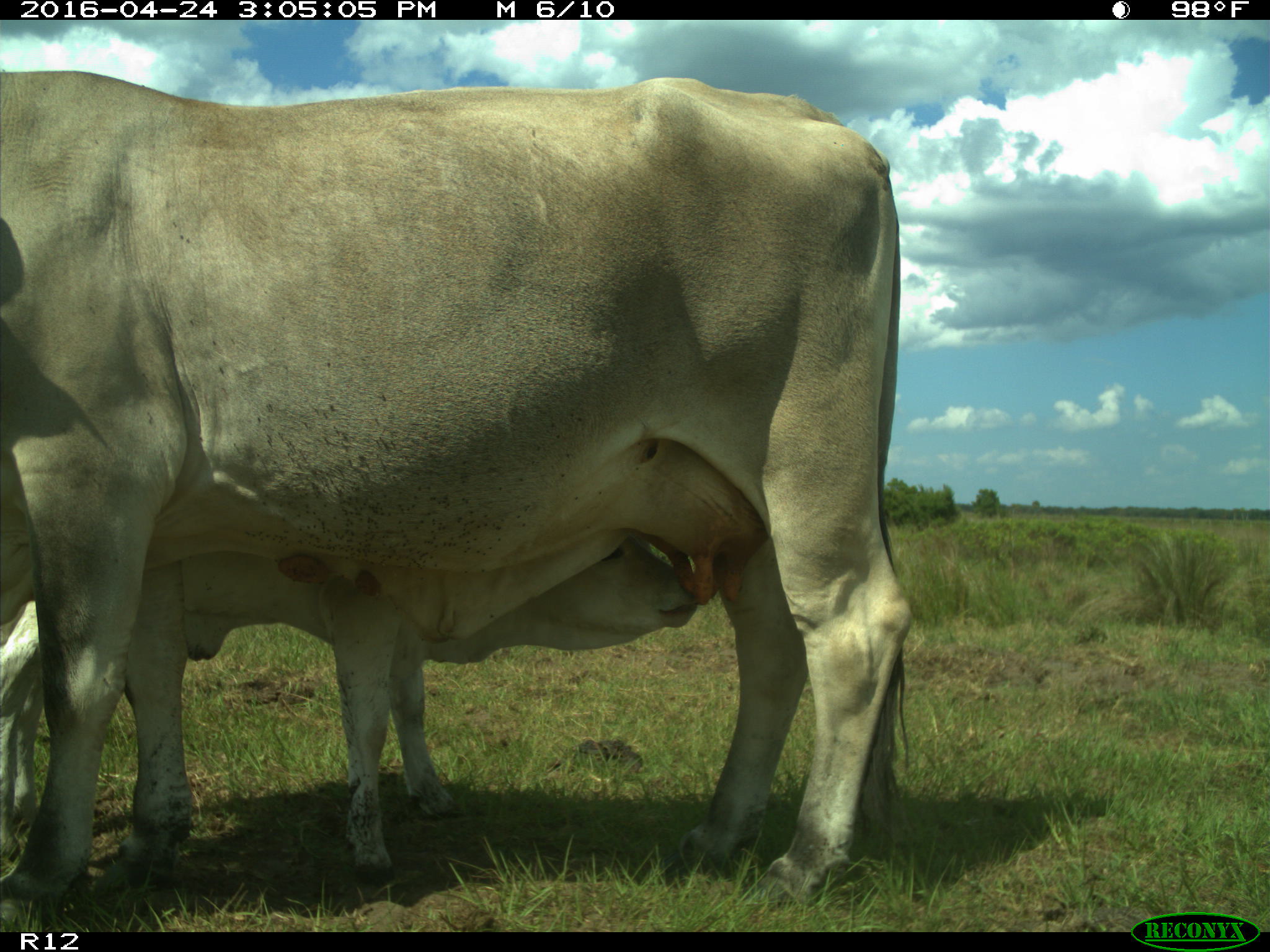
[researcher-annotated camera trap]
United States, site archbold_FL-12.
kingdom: Animalia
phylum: Chordata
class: Mammalia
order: Artiodactyla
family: Bovidae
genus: Bos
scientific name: Bos taurus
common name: domestic cow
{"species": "Bos taurus (domestic cow)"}